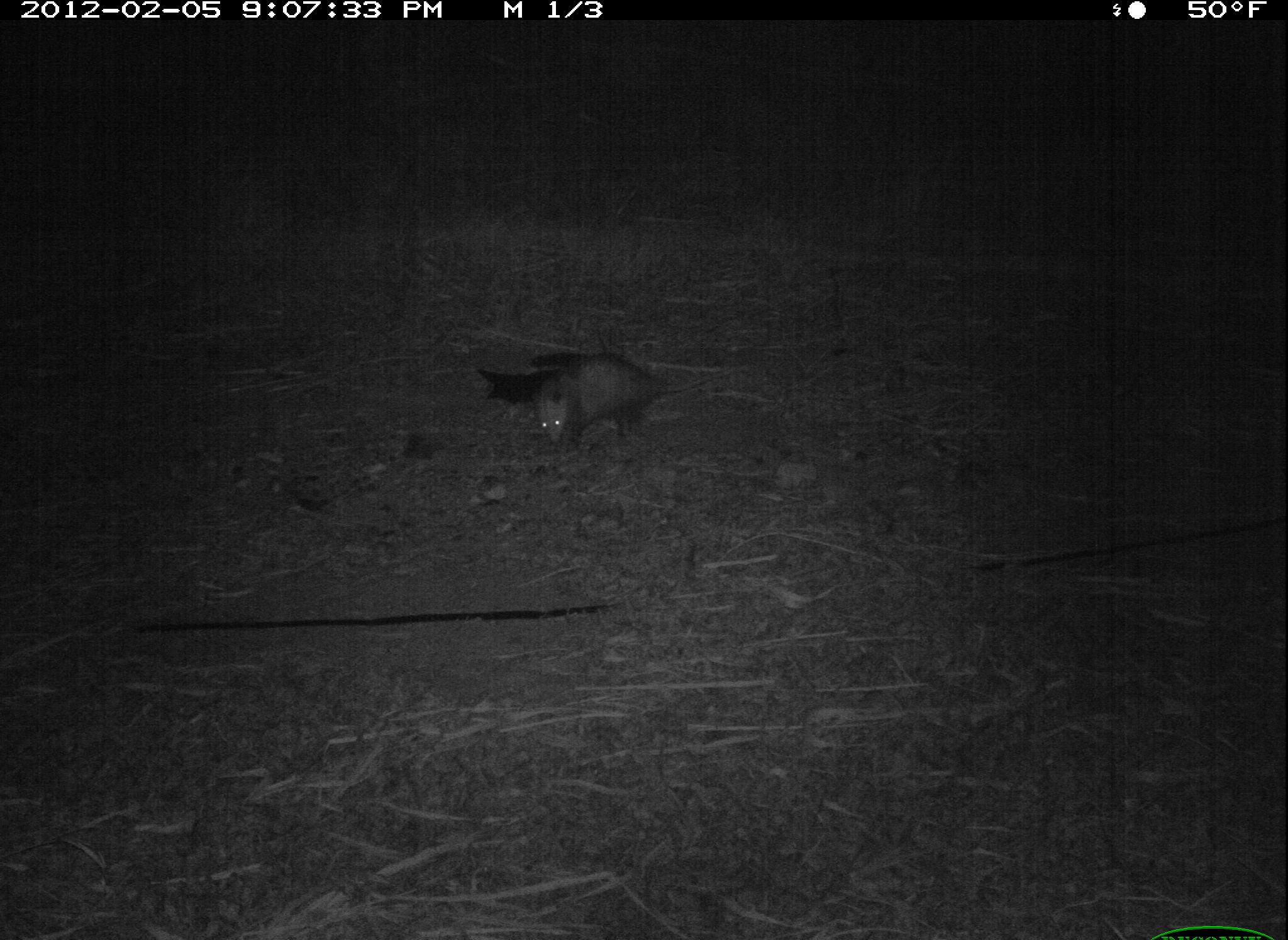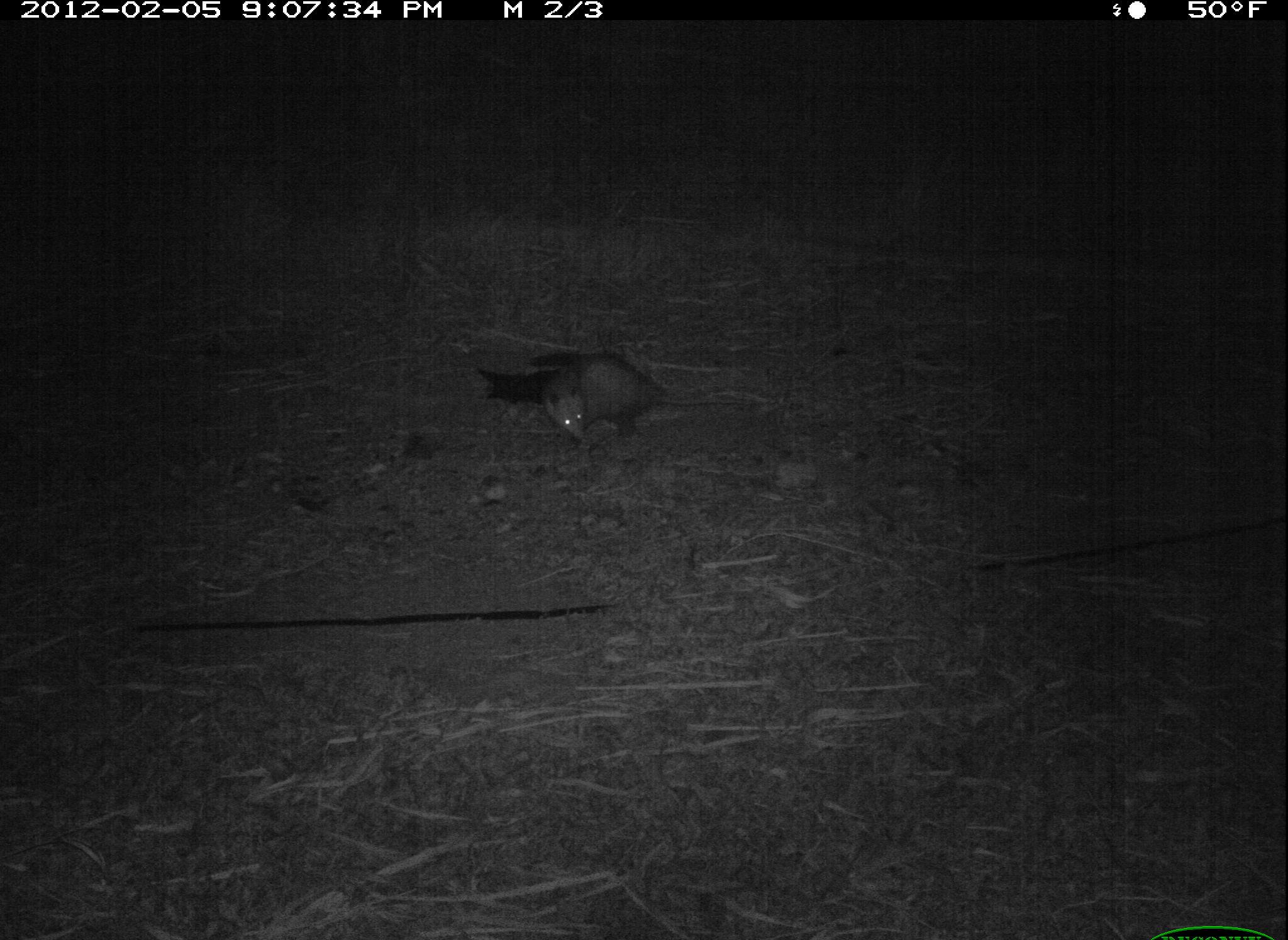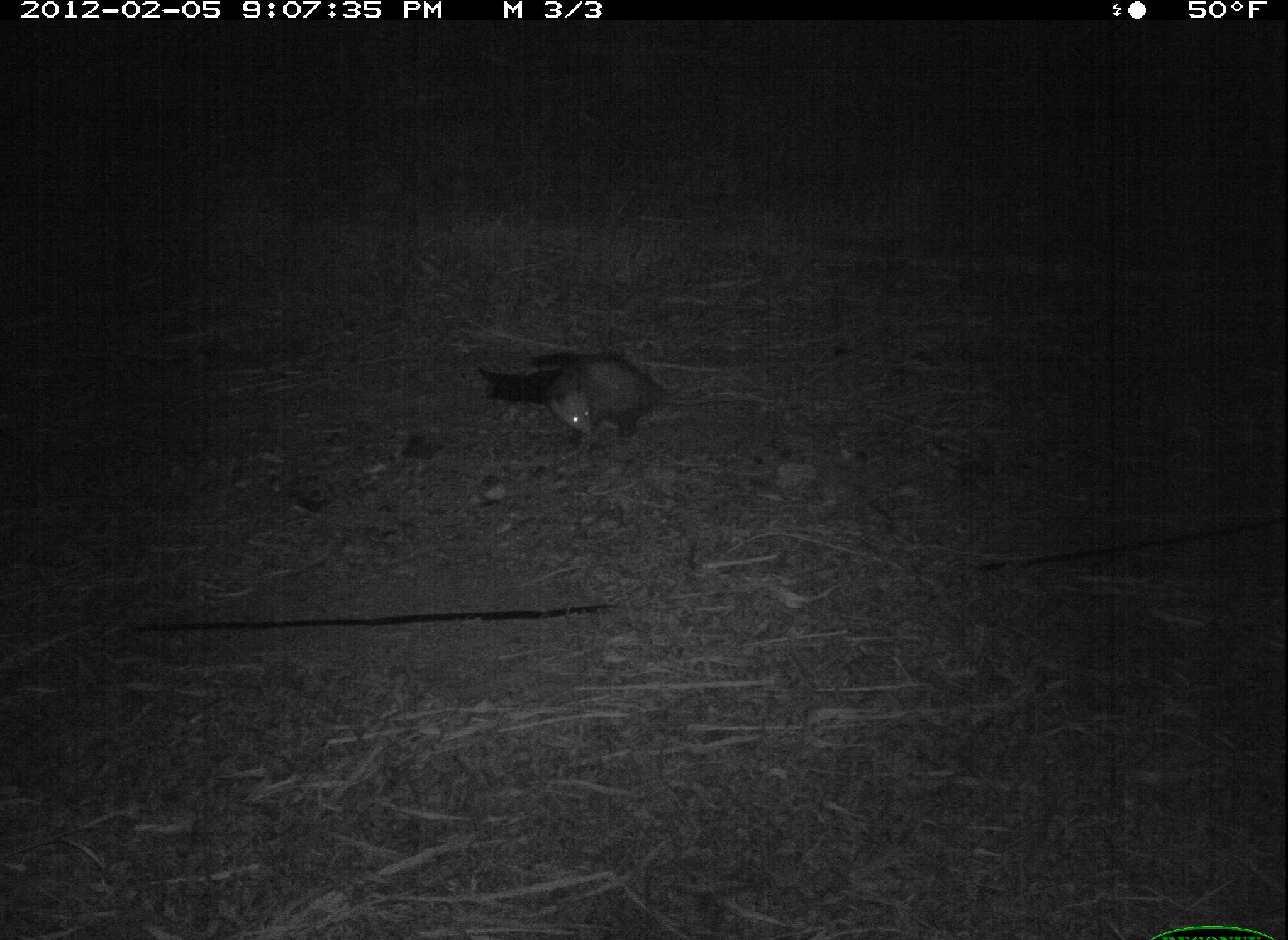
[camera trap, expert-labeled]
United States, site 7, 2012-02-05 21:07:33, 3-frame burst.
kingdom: Animalia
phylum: Chordata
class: Mammalia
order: Didelphimorphia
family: Didelphidae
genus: Didelphis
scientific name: Didelphis virginiana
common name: virginia opossum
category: opossum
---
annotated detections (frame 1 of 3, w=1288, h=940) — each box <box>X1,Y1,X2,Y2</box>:
opossum: <box>502,345,708,472</box>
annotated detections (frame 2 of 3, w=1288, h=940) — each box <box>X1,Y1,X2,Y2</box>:
opossum: <box>531,346,747,445</box>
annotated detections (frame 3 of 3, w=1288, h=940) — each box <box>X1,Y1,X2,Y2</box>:
opossum: <box>544,343,729,449</box>